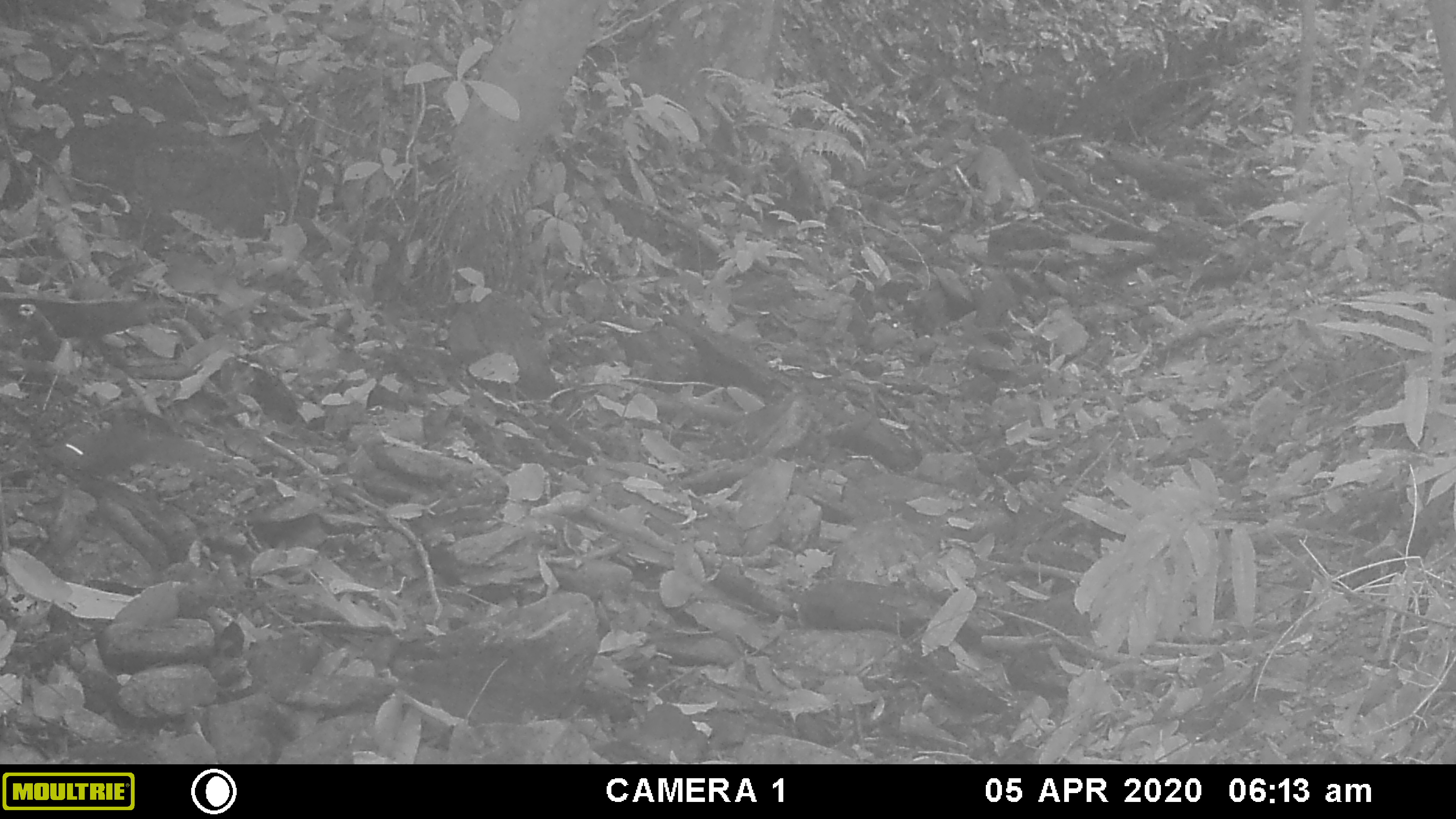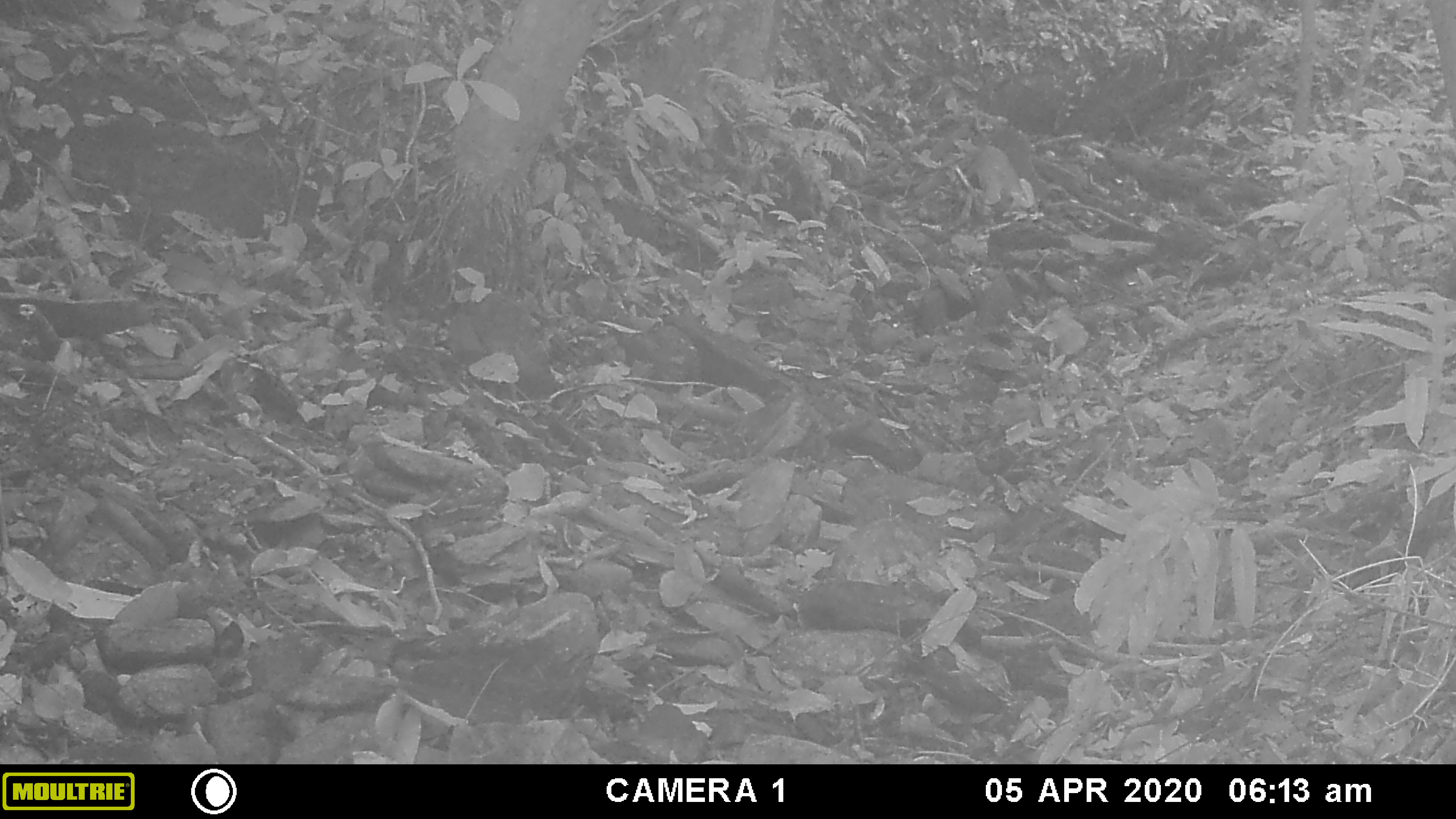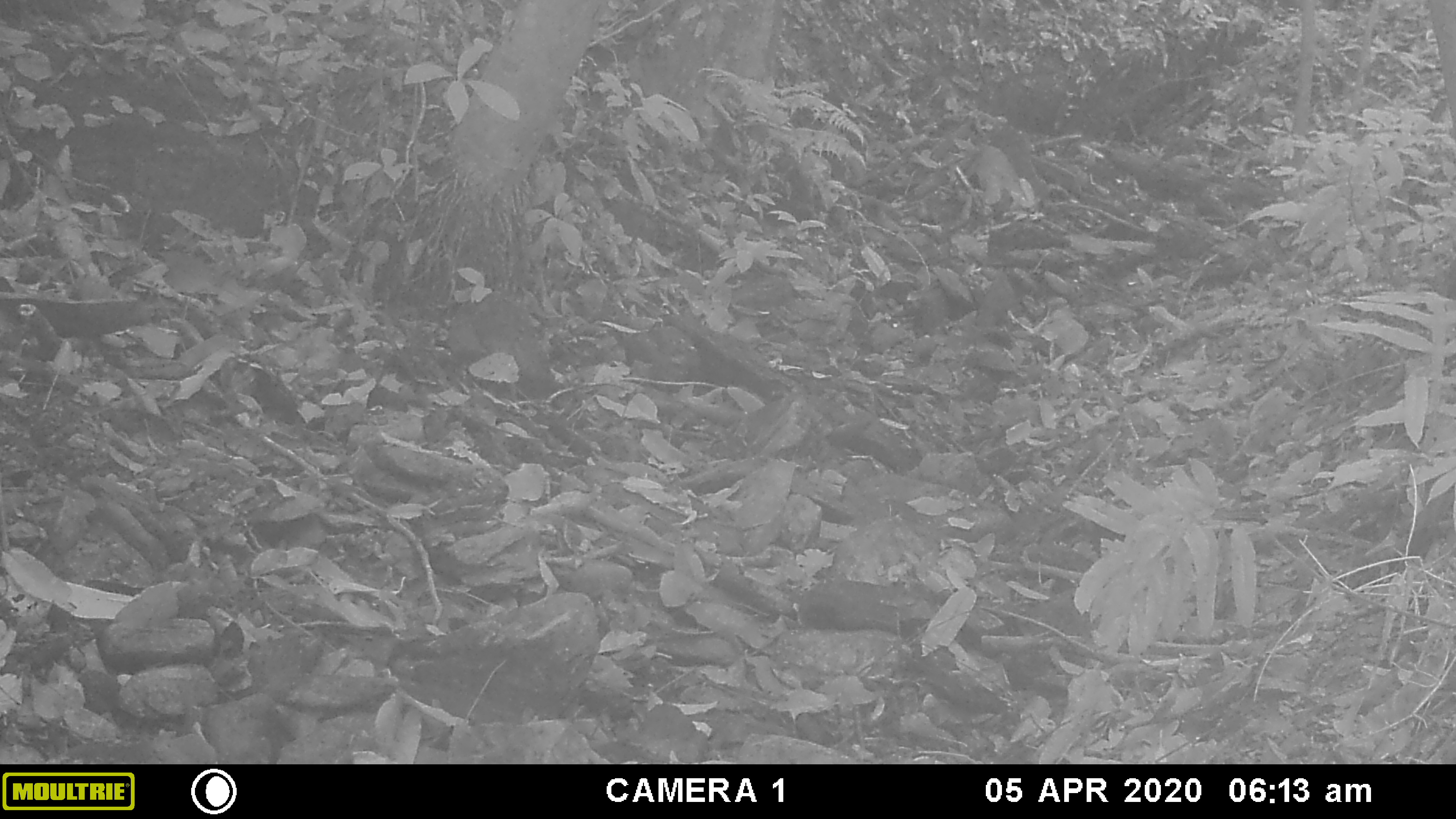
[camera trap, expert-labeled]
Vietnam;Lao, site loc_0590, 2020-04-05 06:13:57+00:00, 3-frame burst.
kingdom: Animalia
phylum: Chordata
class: Mammalia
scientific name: Mammalia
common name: mammal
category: unidentified small mammal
Unidentified small mammal (mammal) (Mammalia). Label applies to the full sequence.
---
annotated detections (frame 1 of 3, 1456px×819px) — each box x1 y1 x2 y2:
unidentified small mammal: 60 422 217 479